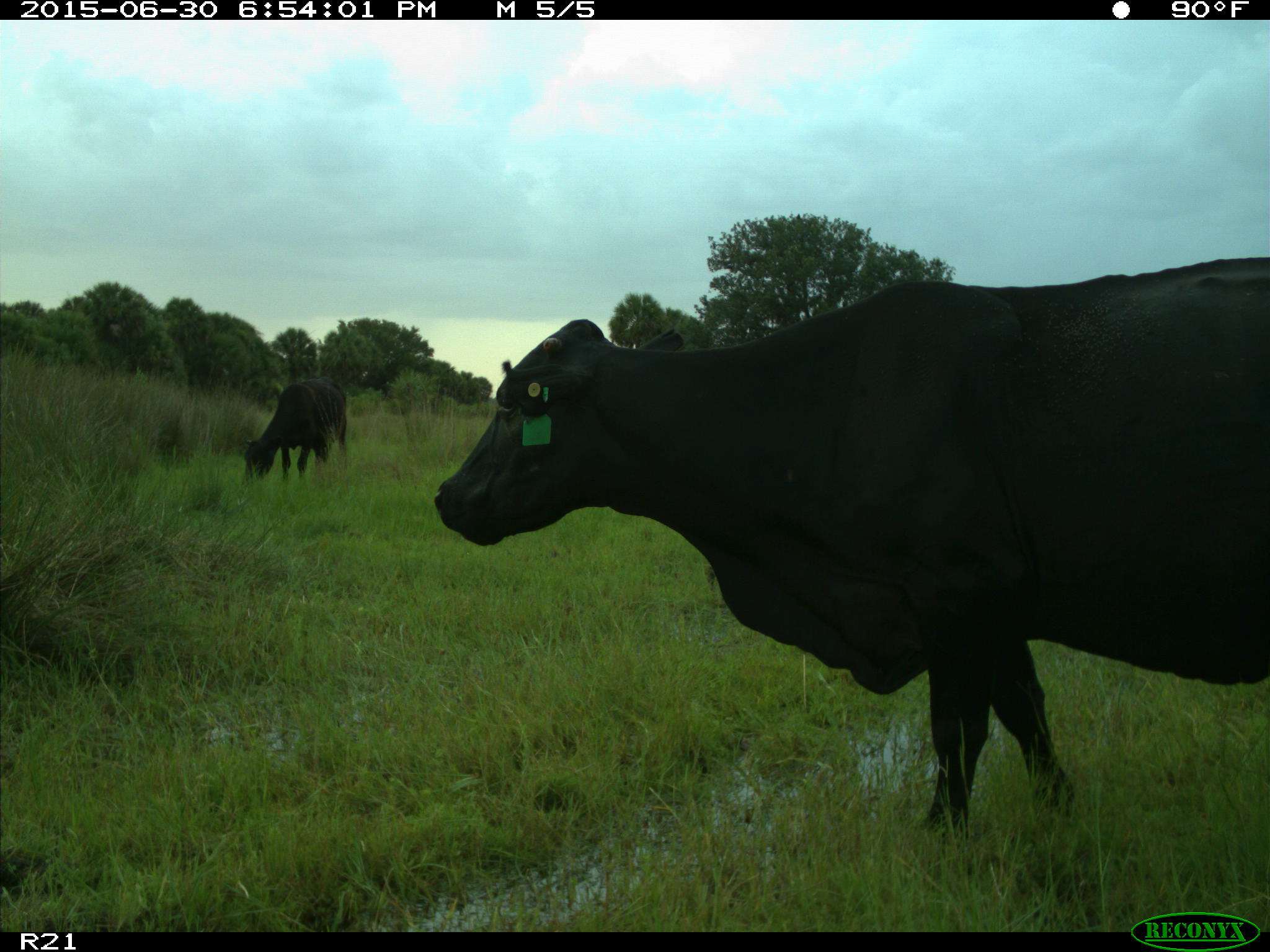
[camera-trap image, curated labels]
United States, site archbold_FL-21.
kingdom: Animalia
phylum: Chordata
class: Mammalia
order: Artiodactyla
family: Bovidae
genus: Bos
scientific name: Bos taurus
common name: domestic cow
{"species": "Bos taurus (domestic cow)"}